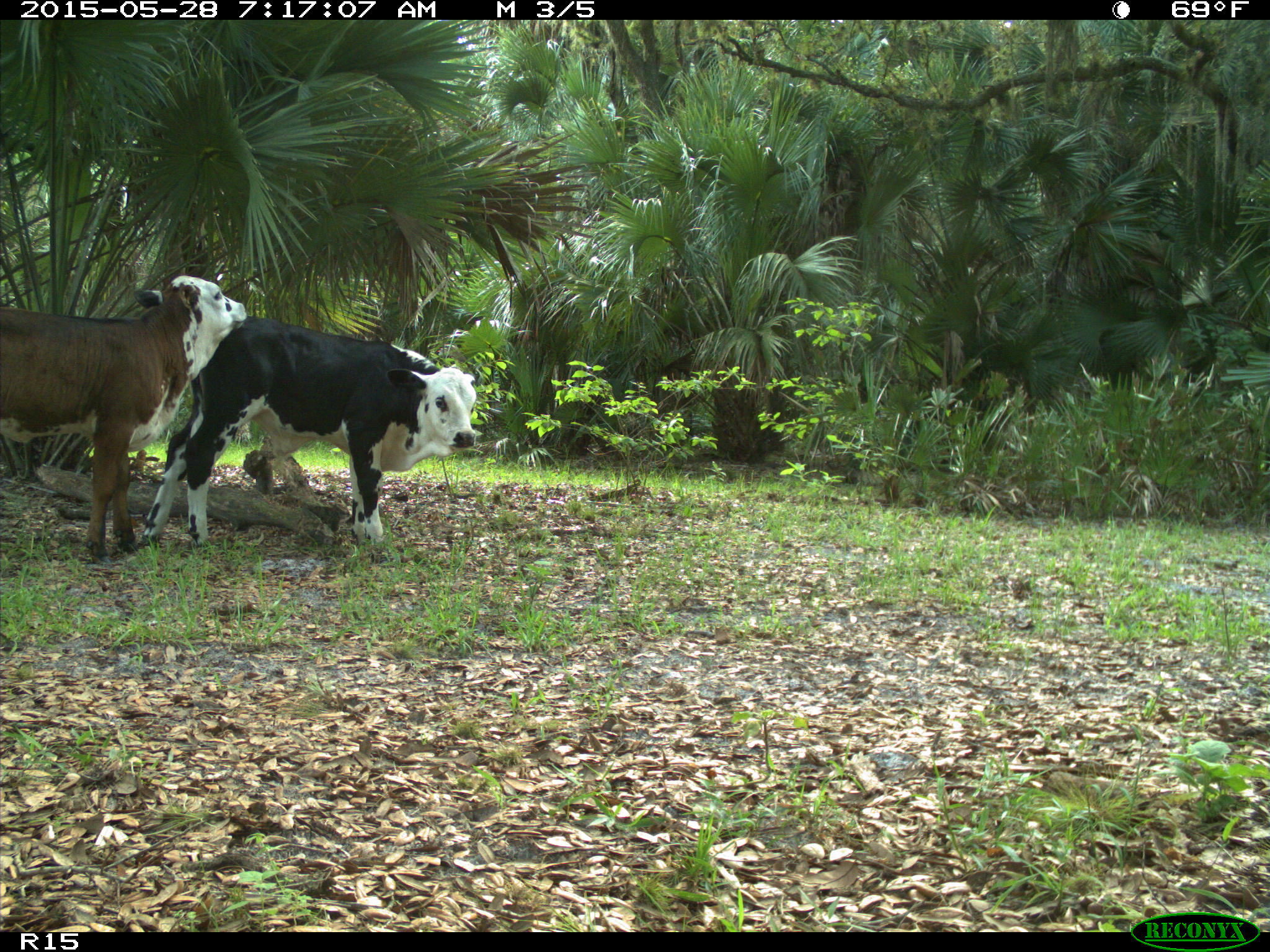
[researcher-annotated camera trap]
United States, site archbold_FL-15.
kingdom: Animalia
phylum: Chordata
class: Mammalia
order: Artiodactyla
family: Bovidae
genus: Bos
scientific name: Bos taurus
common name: domestic cow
Bos taurus (domestic cow).